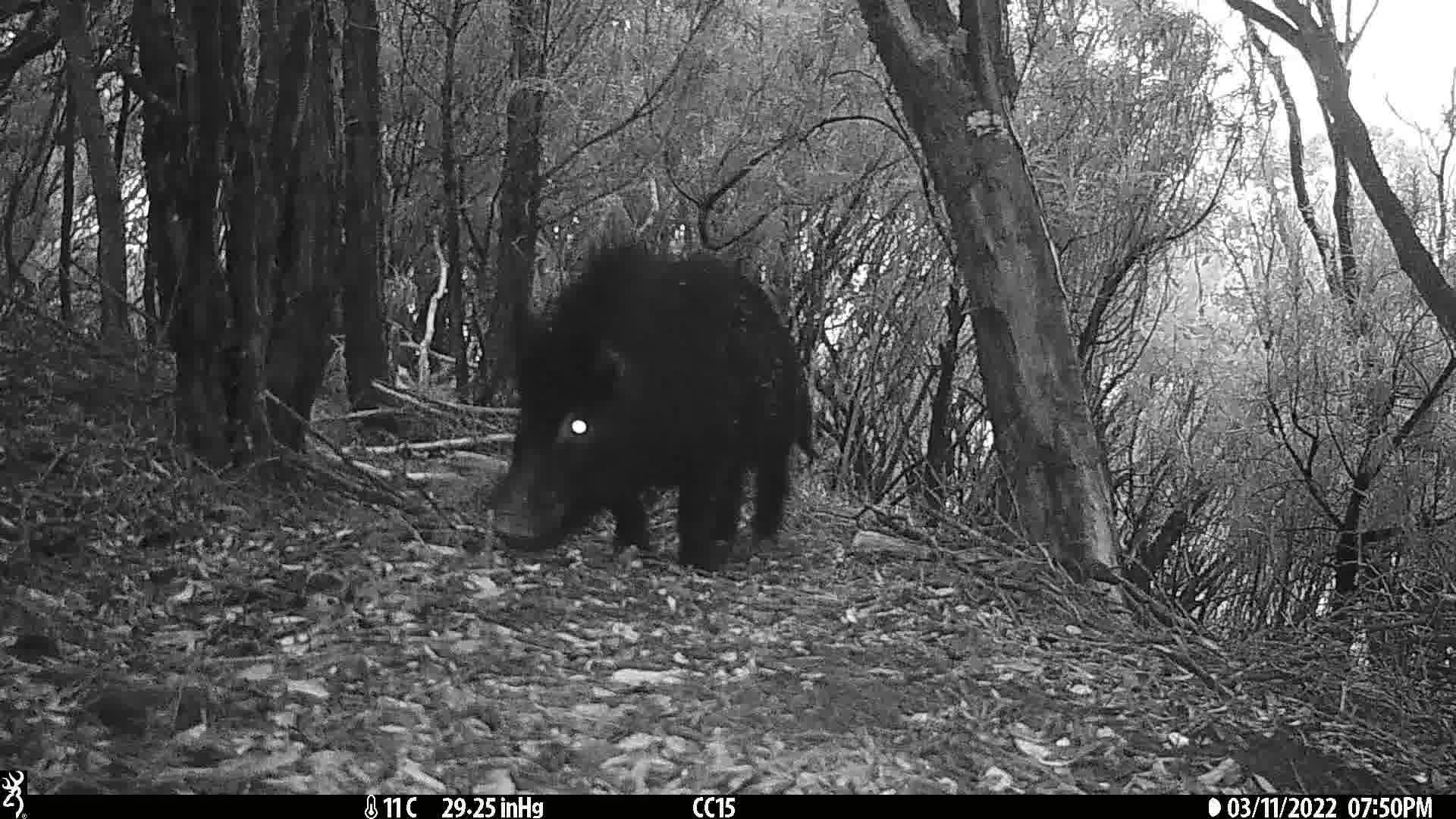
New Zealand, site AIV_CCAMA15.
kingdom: Animalia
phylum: Chordata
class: Mammalia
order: Artiodactyla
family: Suidae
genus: Sus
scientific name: Sus scrofa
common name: pig